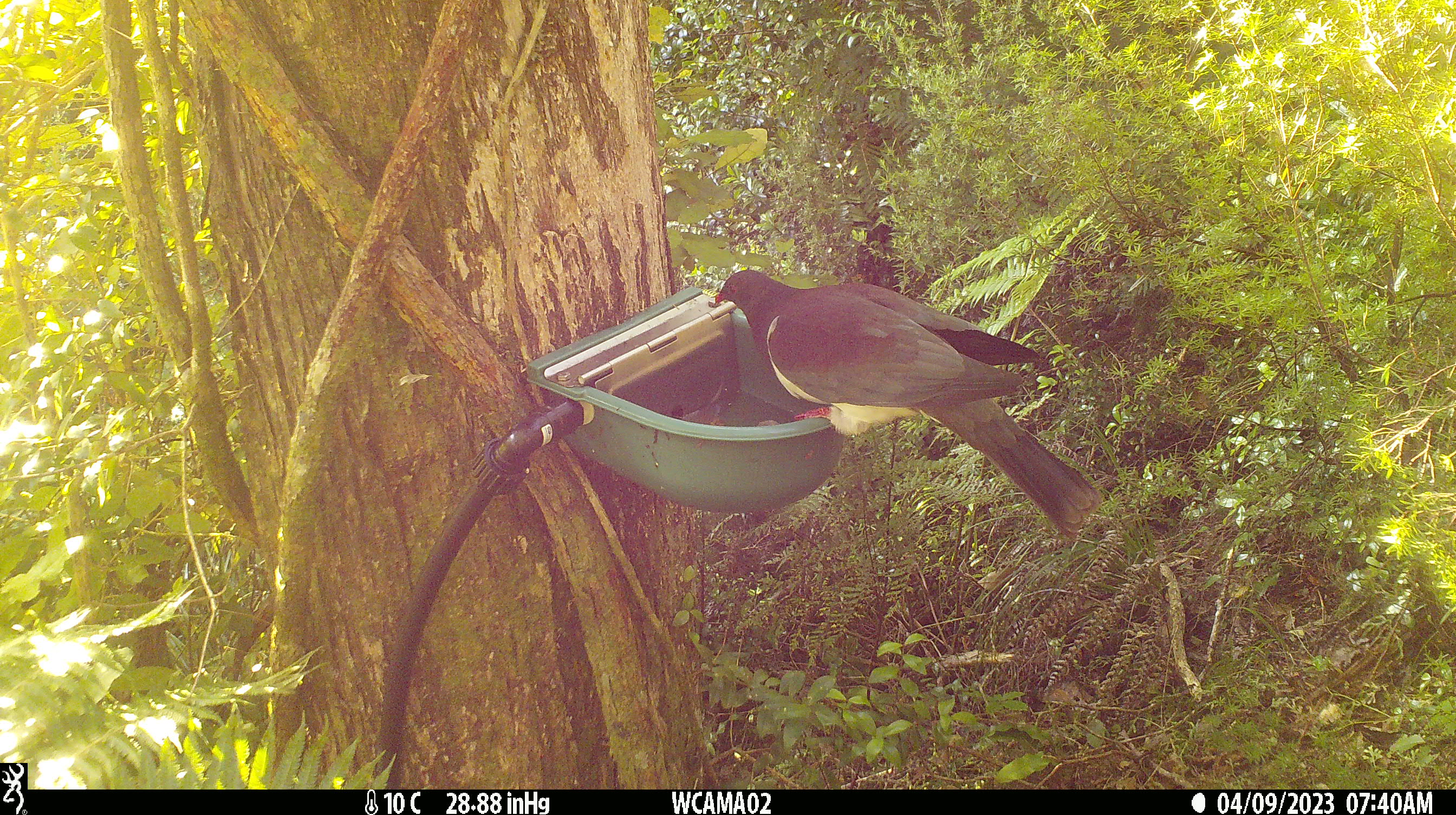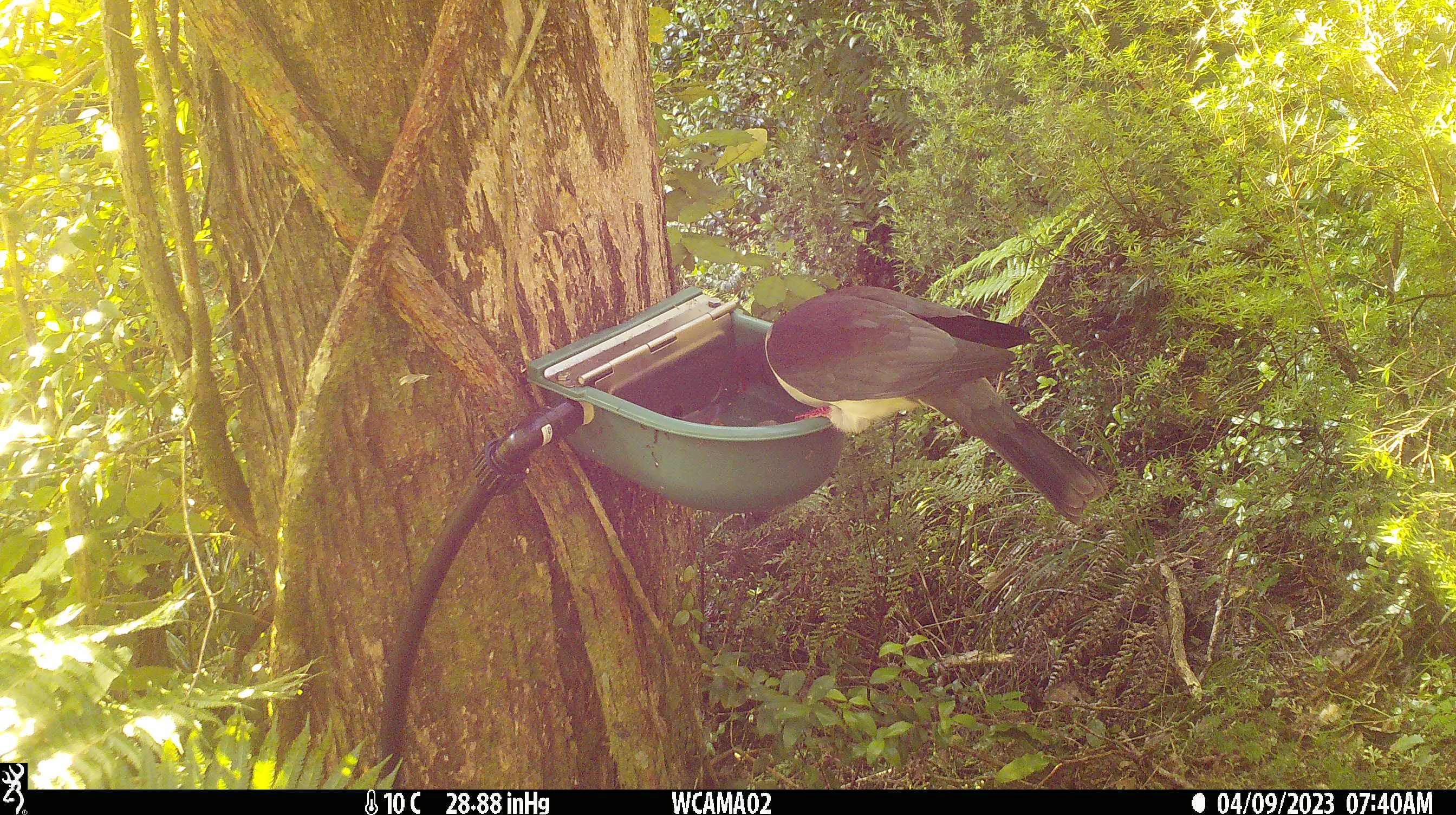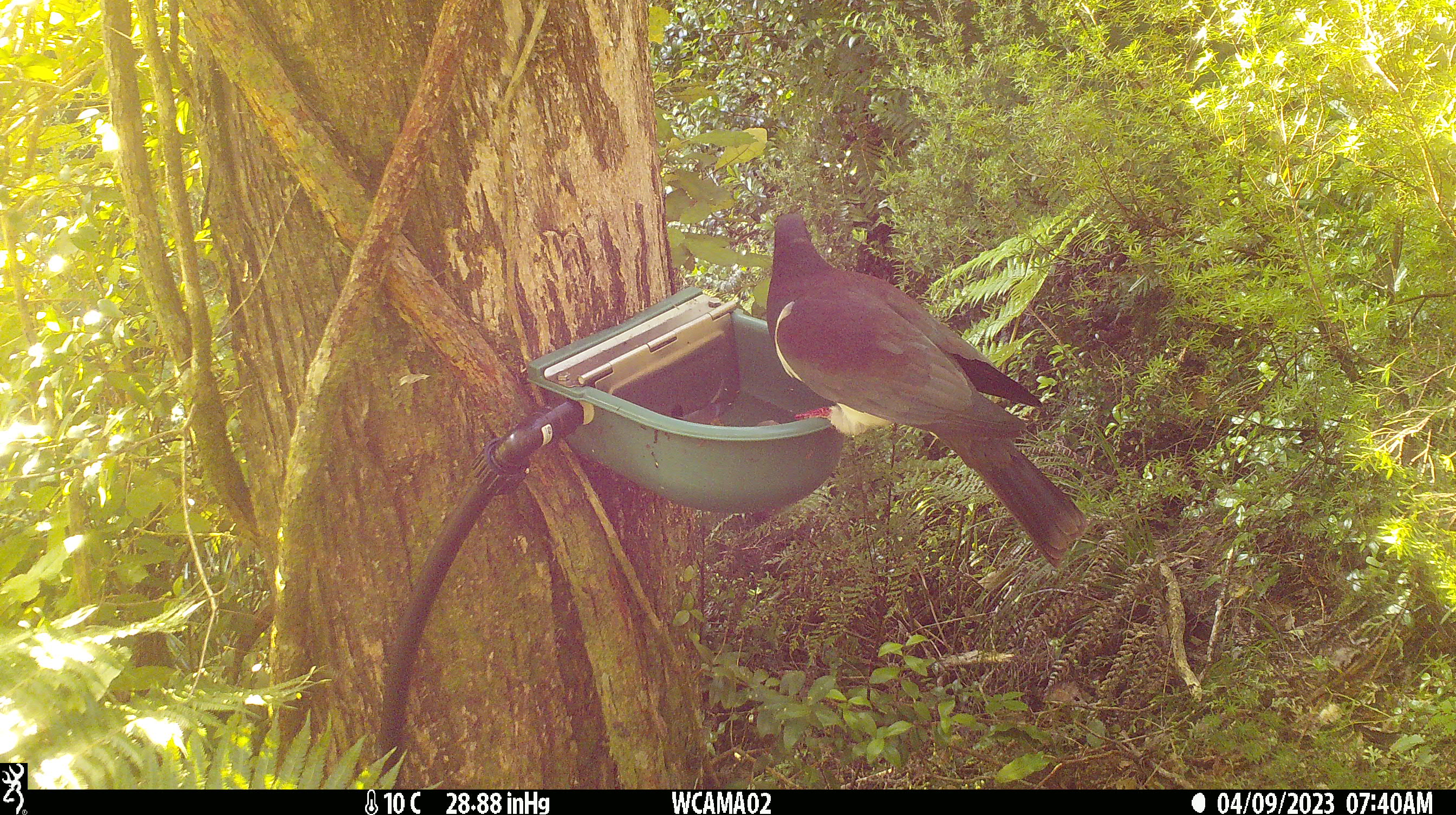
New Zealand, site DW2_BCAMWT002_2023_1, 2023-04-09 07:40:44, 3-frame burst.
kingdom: Animalia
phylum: Chordata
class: Aves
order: Columbiformes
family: Columbidae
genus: Hemiphaga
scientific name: Hemiphaga novaeseelandiae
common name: new zealand pigeon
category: kereru